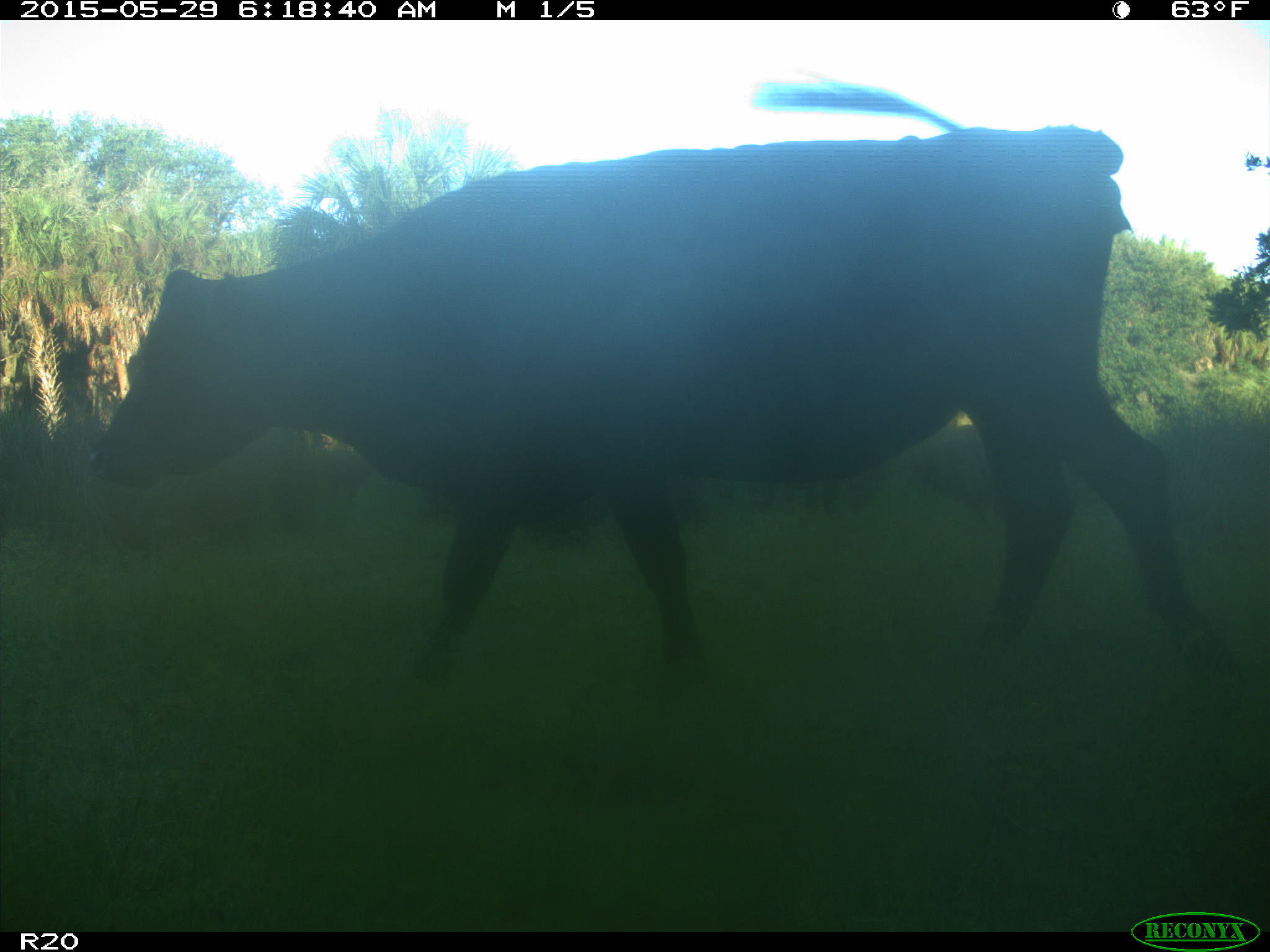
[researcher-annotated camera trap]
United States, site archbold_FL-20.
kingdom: Animalia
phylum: Chordata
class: Mammalia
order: Artiodactyla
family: Bovidae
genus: Bos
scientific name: Bos taurus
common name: domestic cow